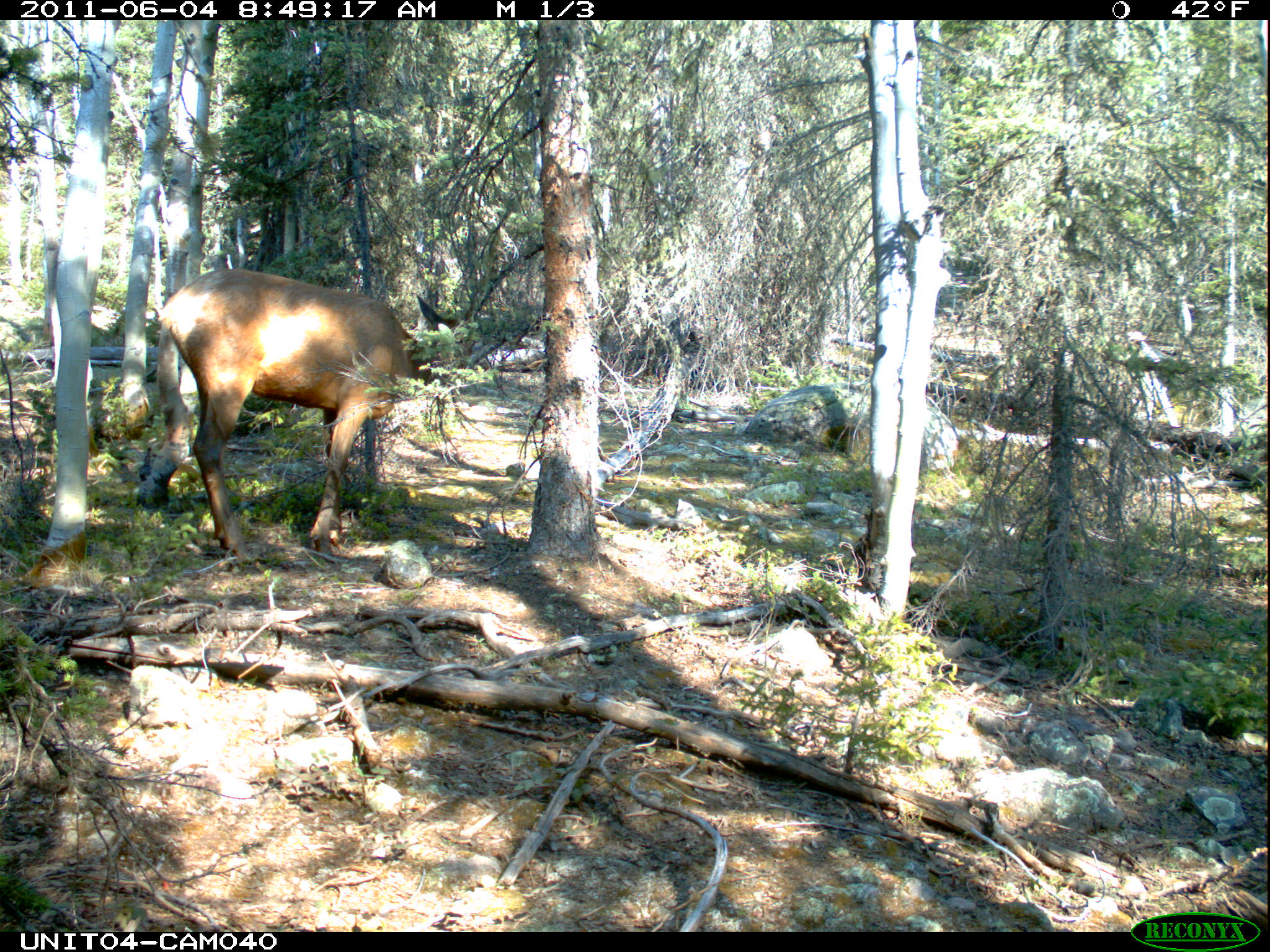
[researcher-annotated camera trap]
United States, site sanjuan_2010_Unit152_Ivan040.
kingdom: Animalia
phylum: Chordata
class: Mammalia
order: Artiodactyla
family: Cervidae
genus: Cervus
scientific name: Cervus elaphus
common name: red deer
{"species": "Cervus elaphus (red deer)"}